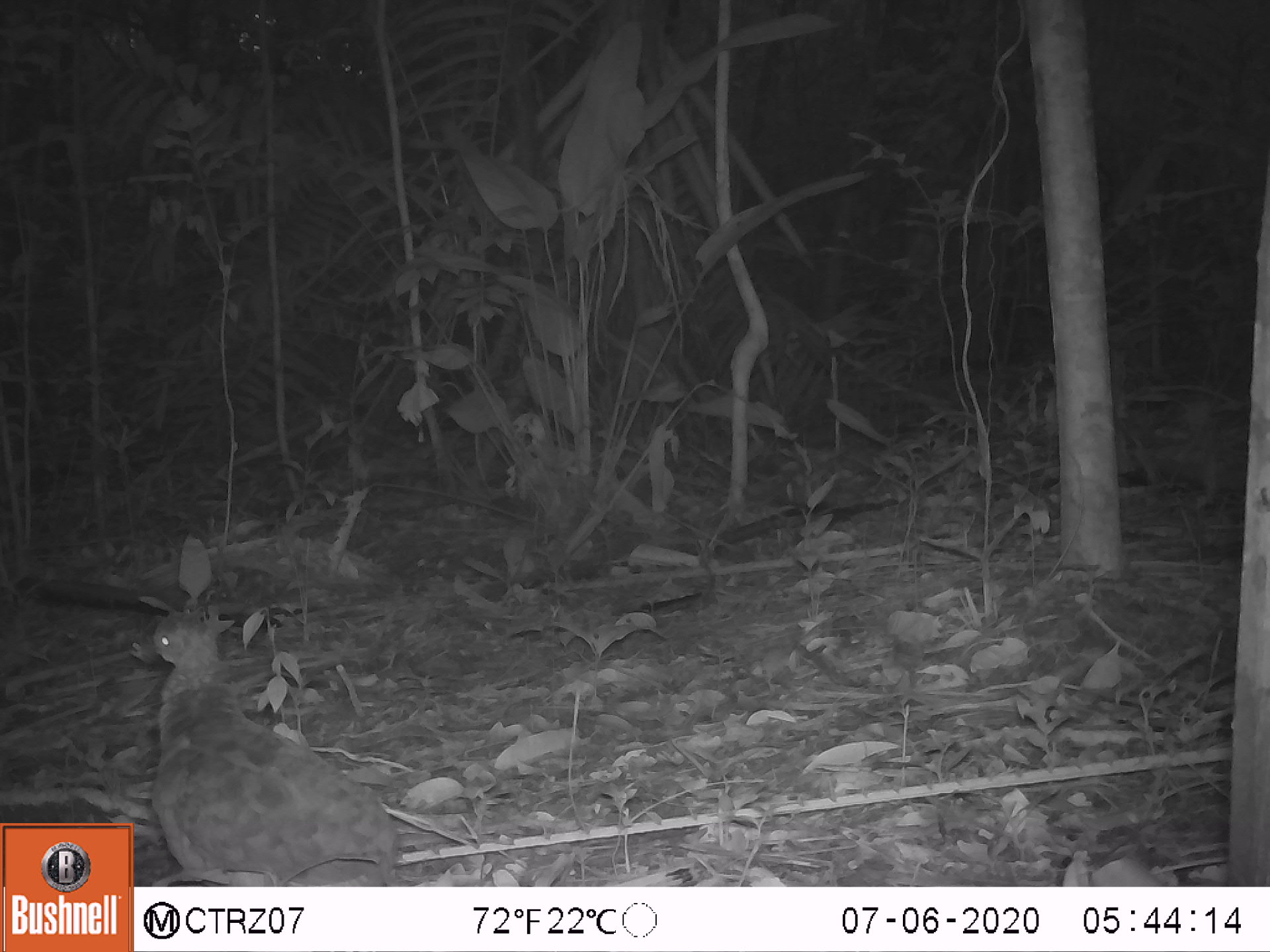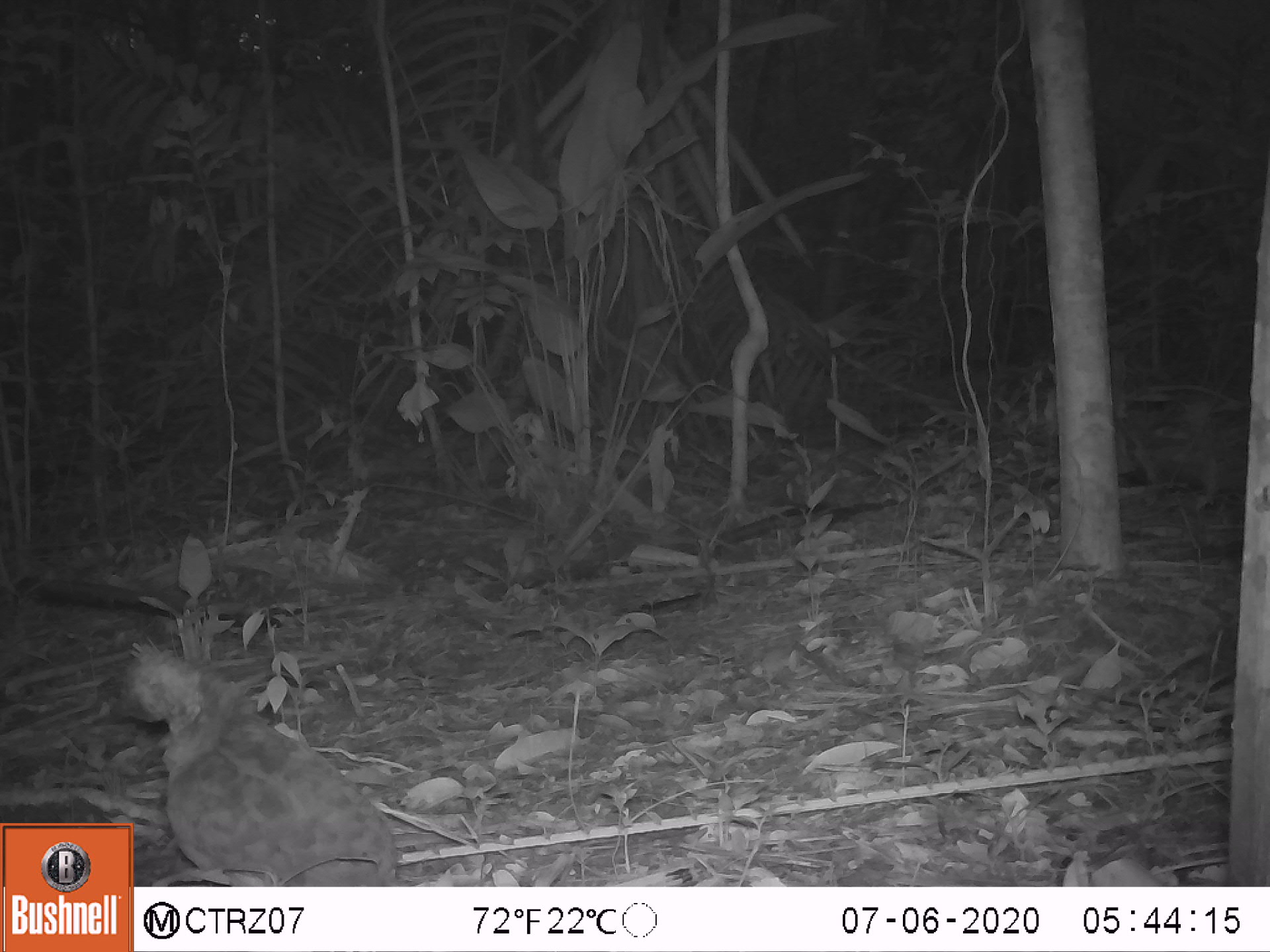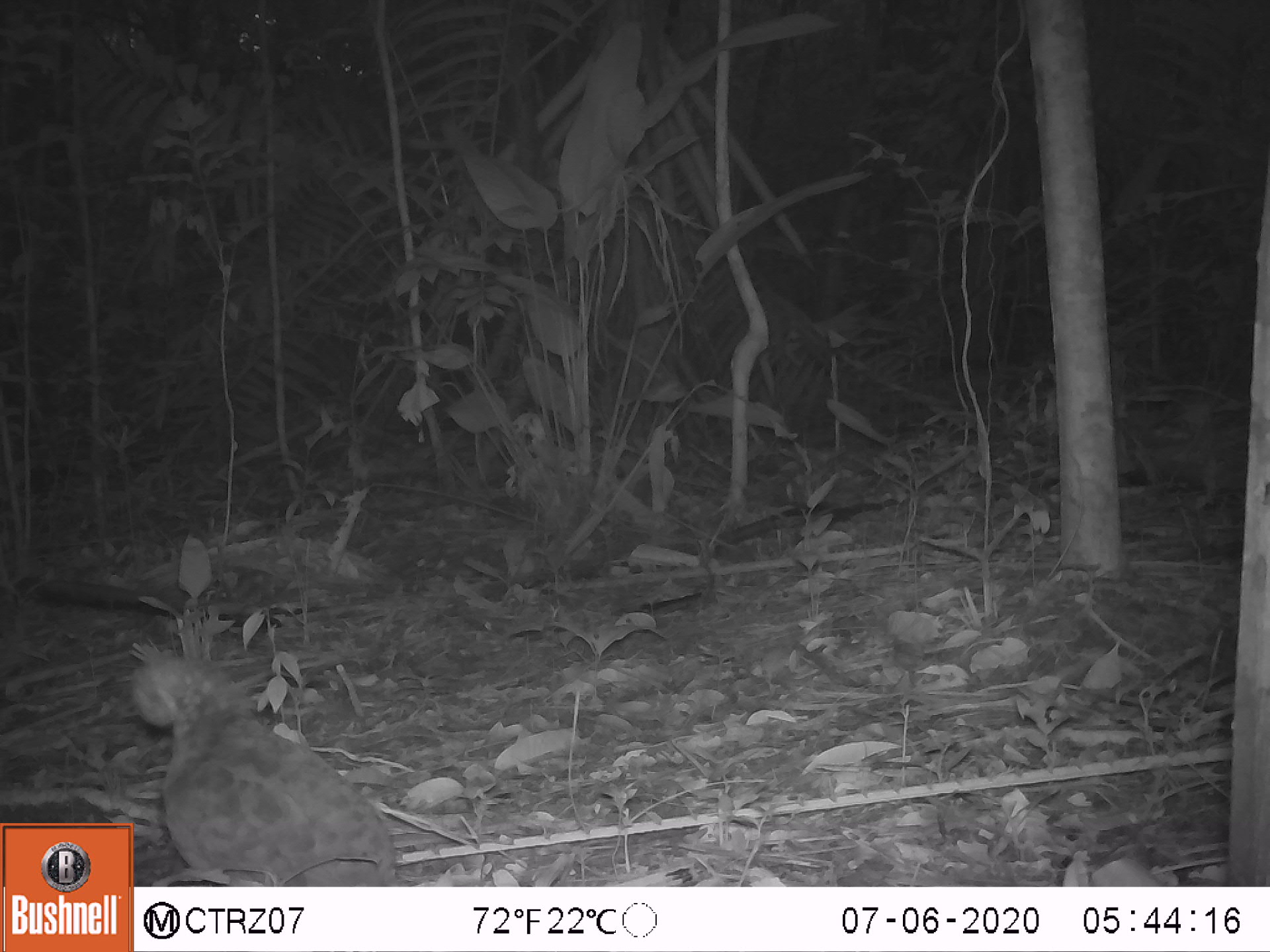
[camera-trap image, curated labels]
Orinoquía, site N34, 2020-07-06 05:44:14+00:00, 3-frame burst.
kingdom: Animalia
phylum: Chordata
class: Aves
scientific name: Aves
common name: bird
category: unknown bird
Unknown bird (bird) (Aves).